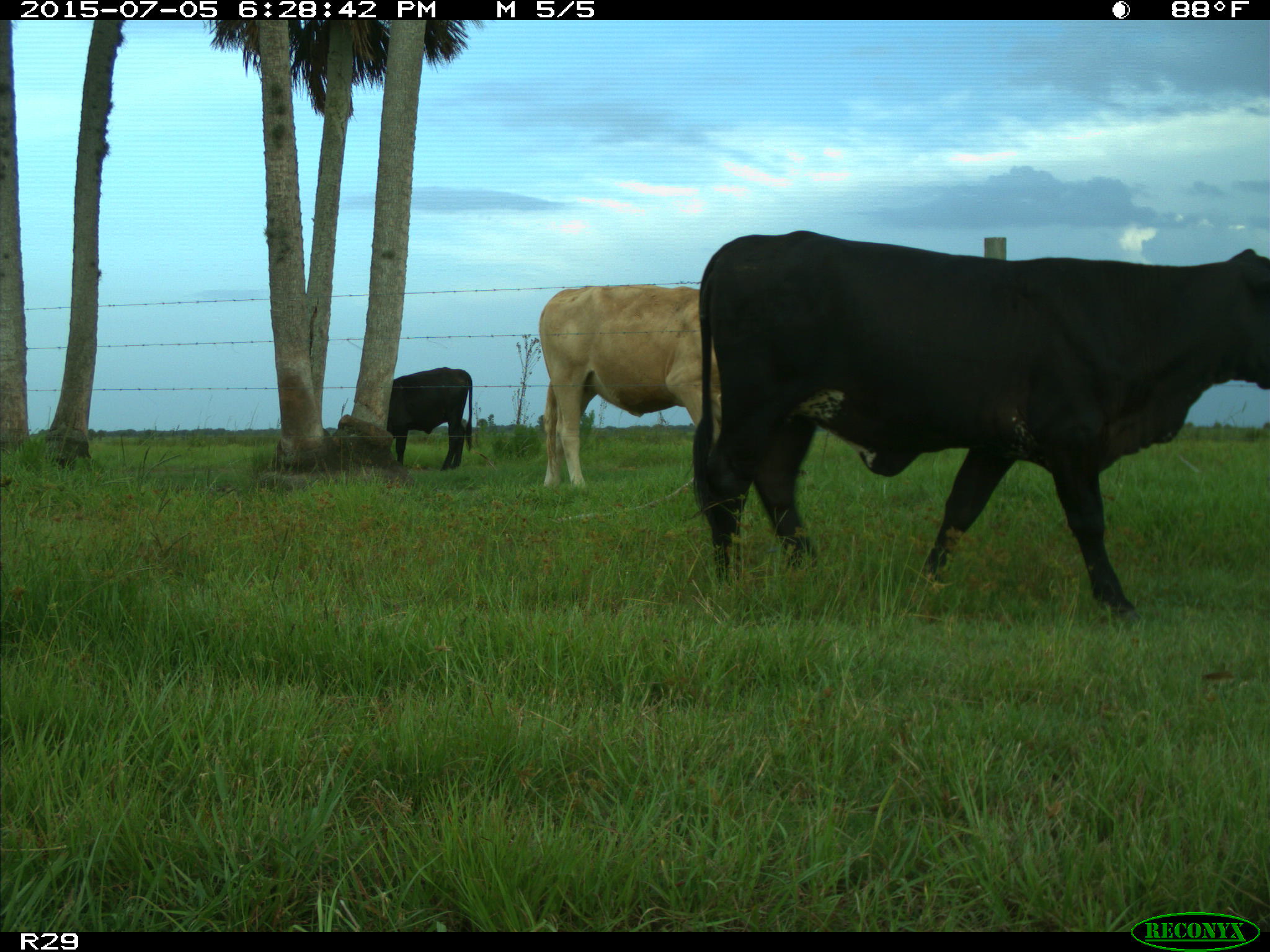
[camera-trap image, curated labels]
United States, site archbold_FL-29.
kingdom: Animalia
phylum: Chordata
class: Mammalia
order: Artiodactyla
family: Bovidae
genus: Bos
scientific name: Bos taurus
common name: domestic cow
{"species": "Bos taurus (domestic cow)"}